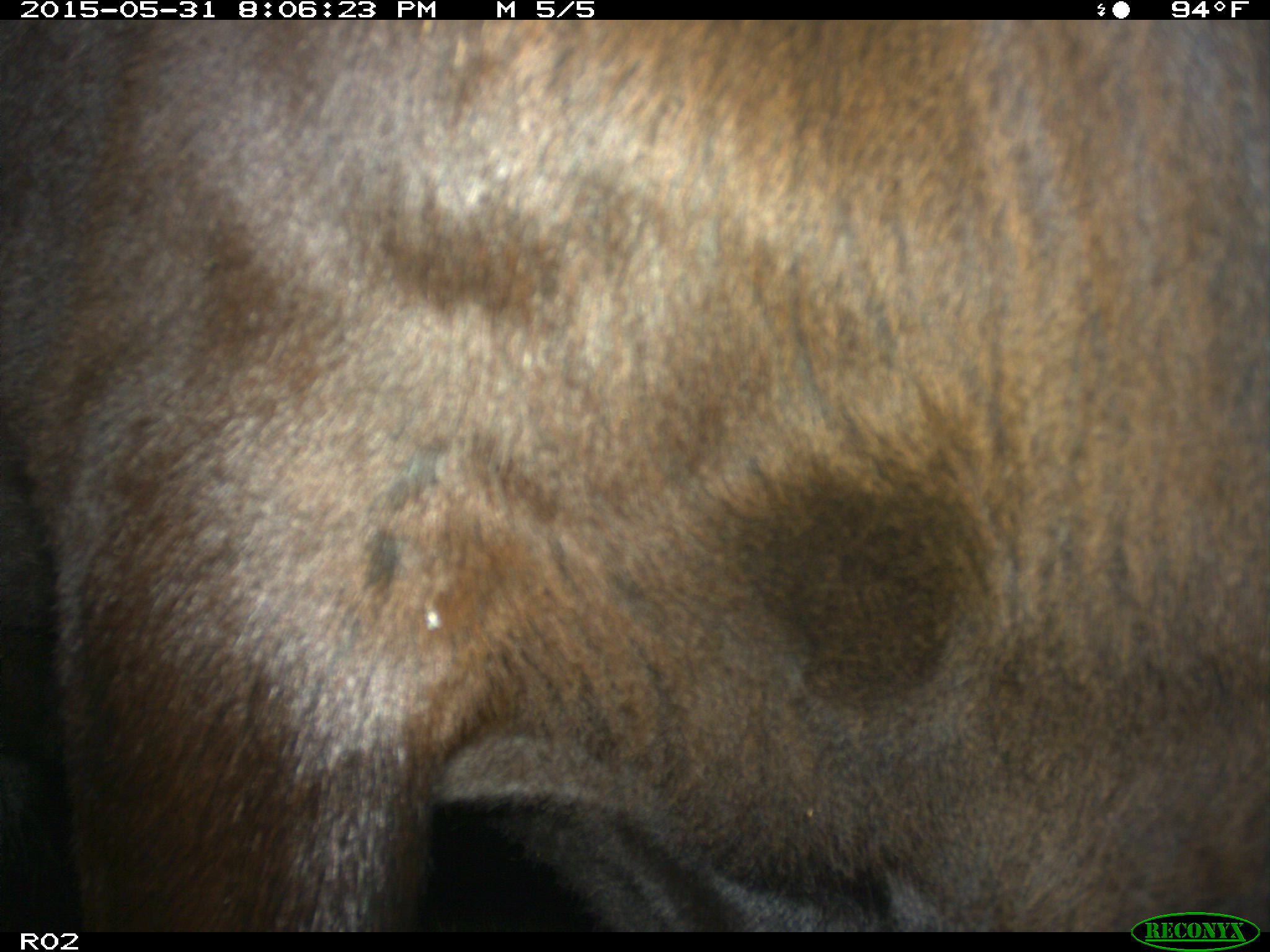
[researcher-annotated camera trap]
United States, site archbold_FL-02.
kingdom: Animalia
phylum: Chordata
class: Mammalia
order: Artiodactyla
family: Bovidae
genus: Bos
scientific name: Bos taurus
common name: domestic cow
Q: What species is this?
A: Bos taurus (domestic cow).